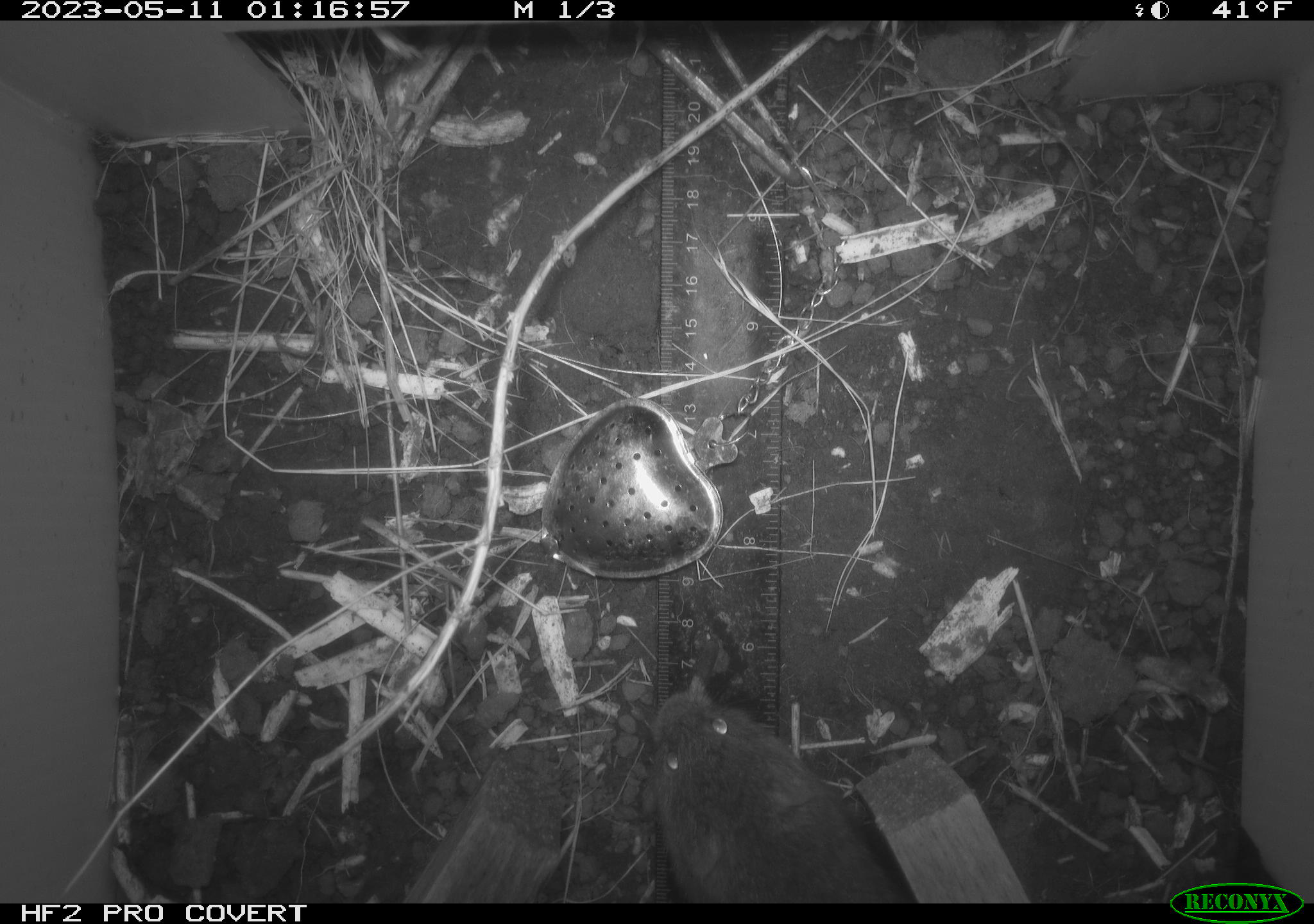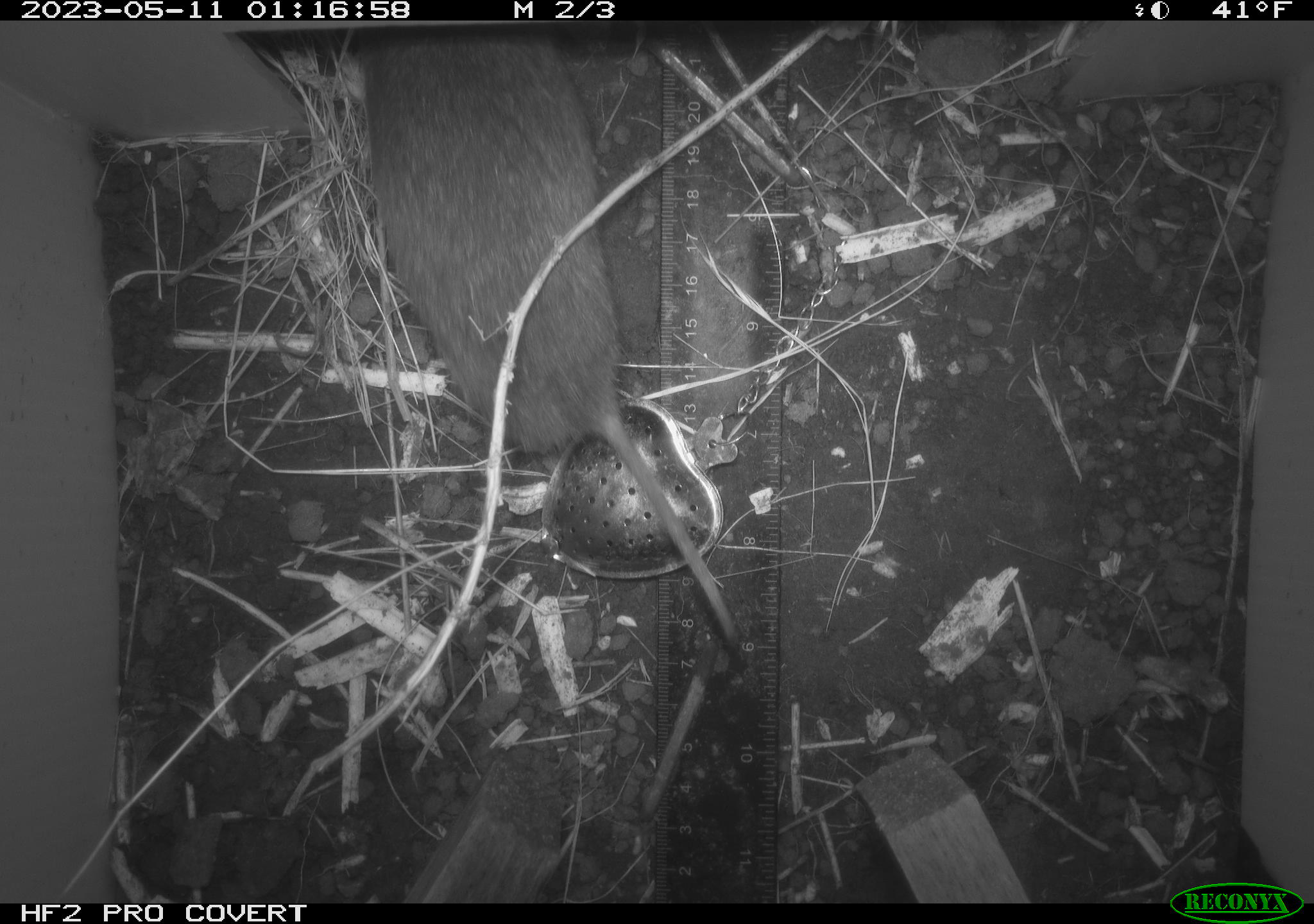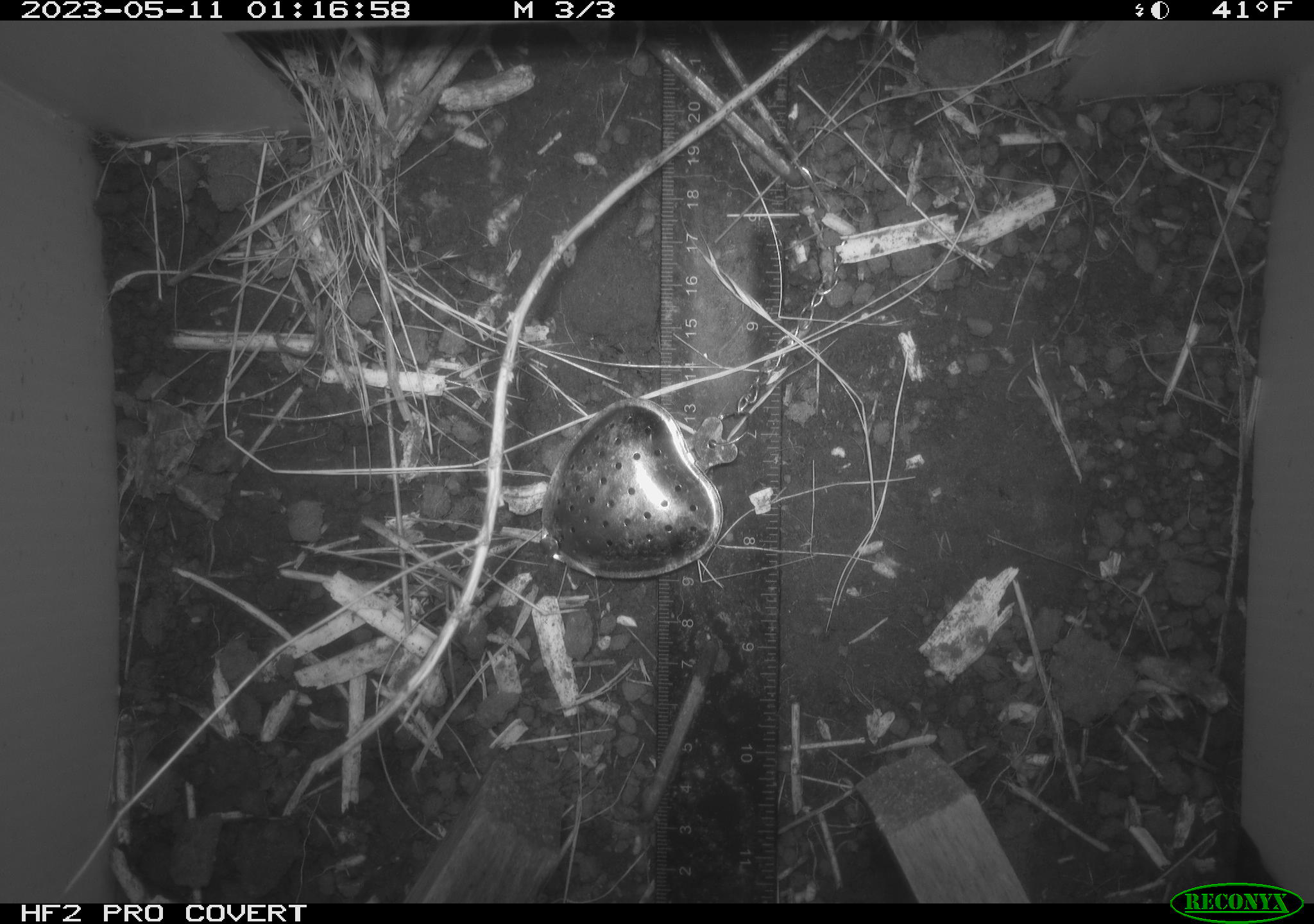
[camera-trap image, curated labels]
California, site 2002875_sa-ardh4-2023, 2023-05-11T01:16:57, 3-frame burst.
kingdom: Animalia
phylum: Chordata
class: Mammalia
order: Rodentia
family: Cricetidae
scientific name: Arvicolinae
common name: voles, lemmings, and muskrats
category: arvicolinae subfamily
Arvicolinae subfamily (voles, lemmings, and muskrats) (Arvicolinae).